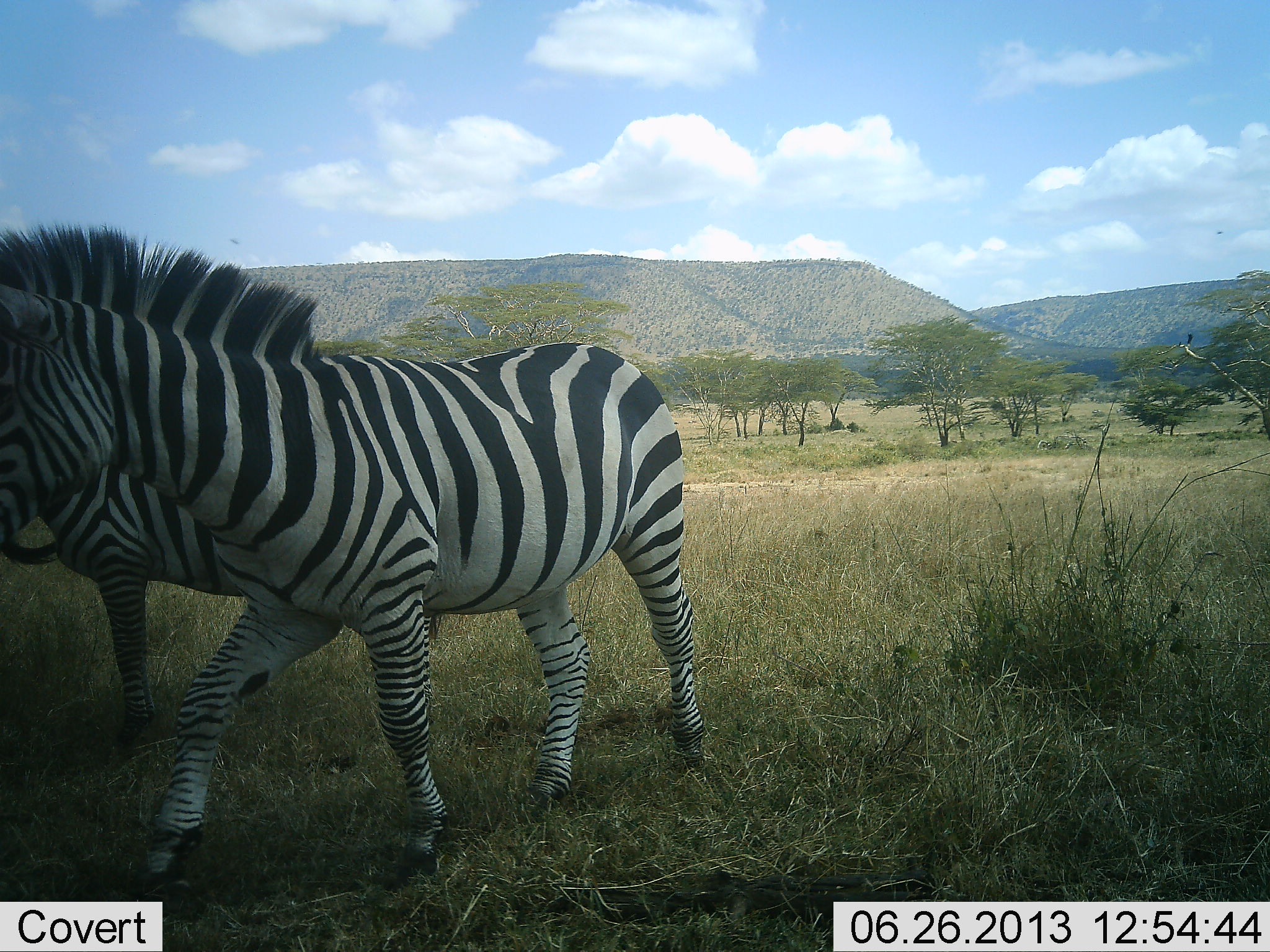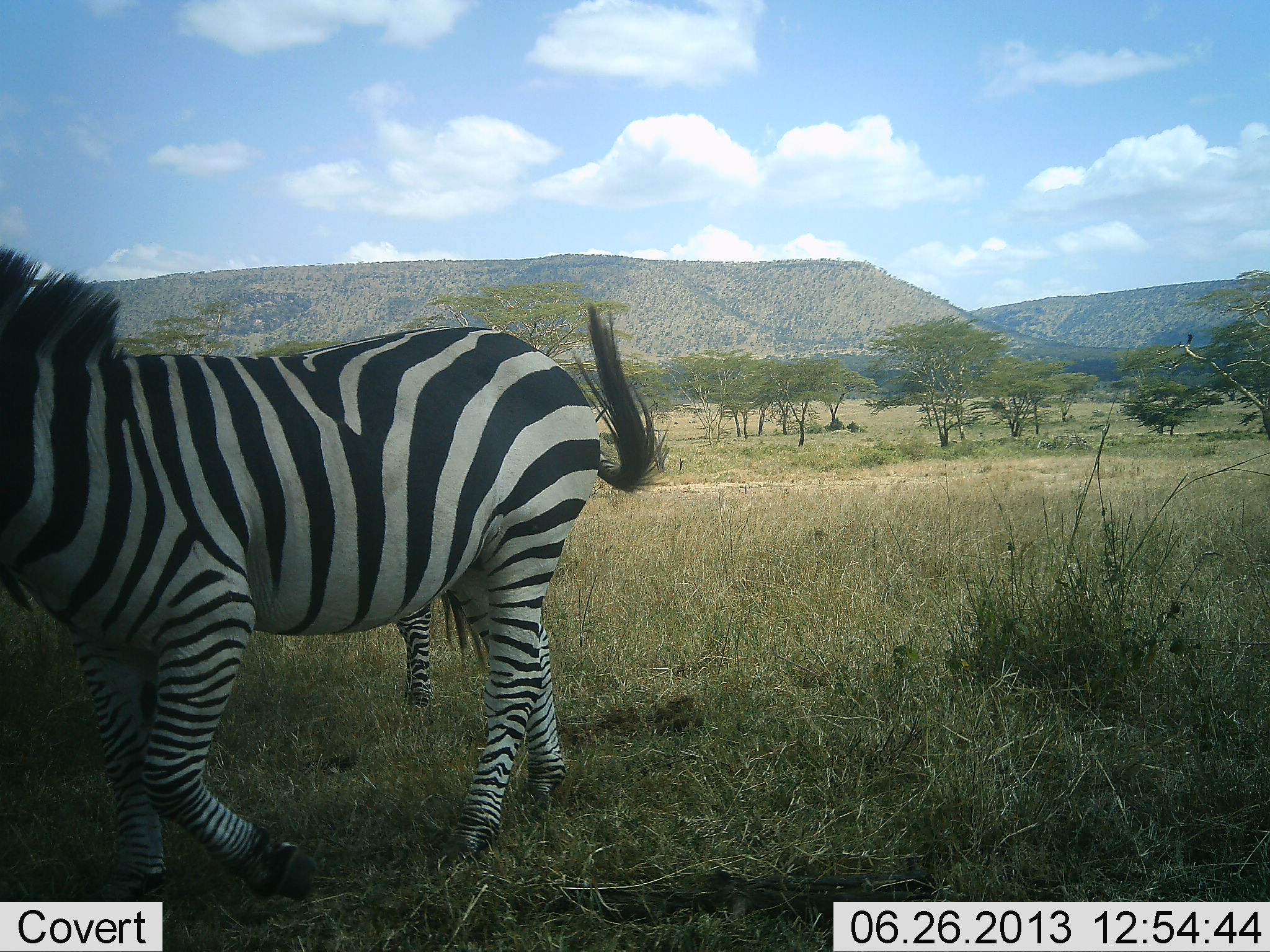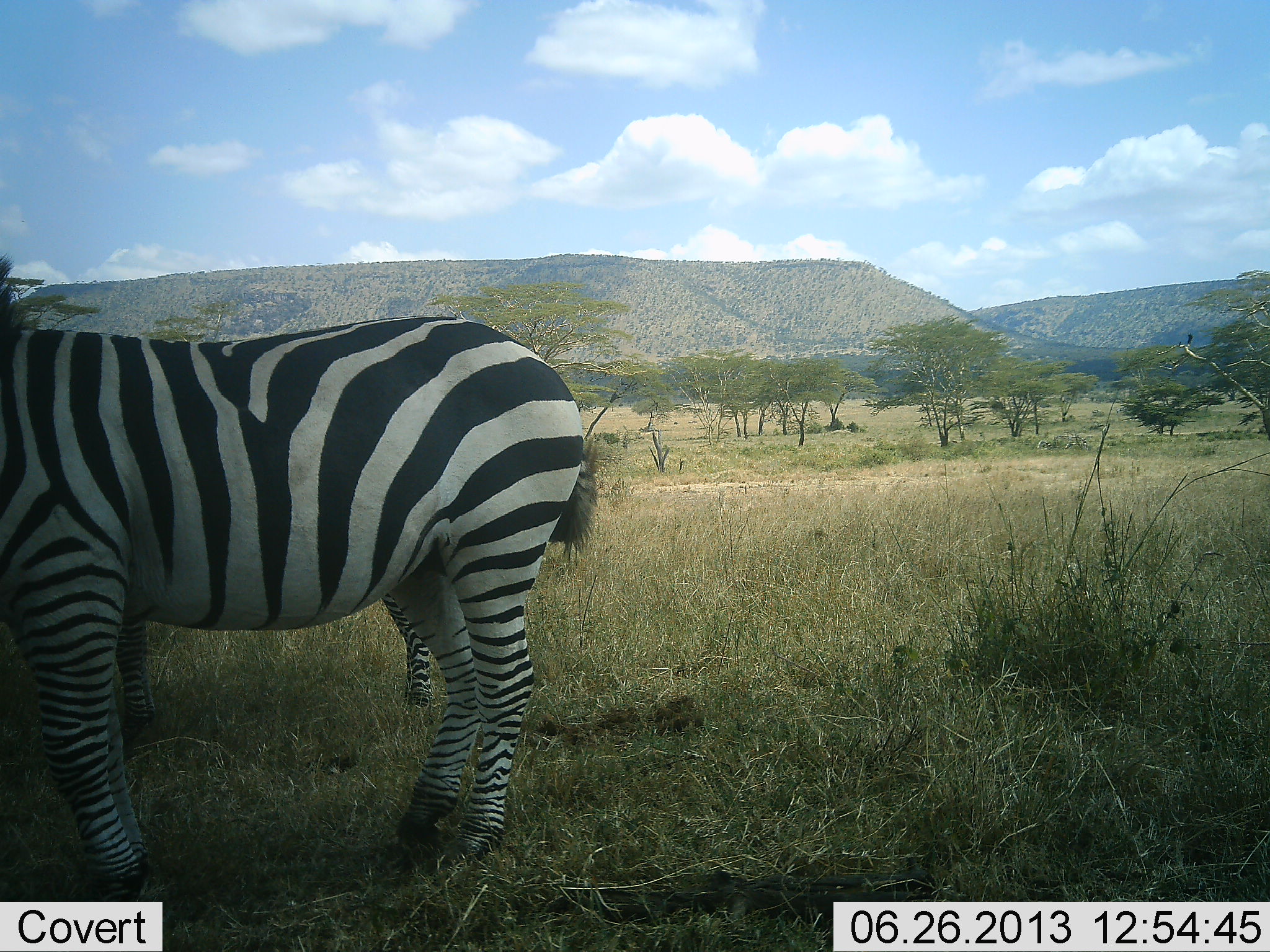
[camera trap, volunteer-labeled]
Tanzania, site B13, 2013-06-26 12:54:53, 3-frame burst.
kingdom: Animalia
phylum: Chordata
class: Mammalia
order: Perissodactyla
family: Equidae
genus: Equus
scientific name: Equus quagga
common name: plains zebra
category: zebra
Zebra (plains zebra) (Equus quagga), count 2. Behavior (volunteer vote fractions): standing 60%, resting 0%, moving 80%, interacting 0%. Young present (vote fraction): 0%. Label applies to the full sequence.